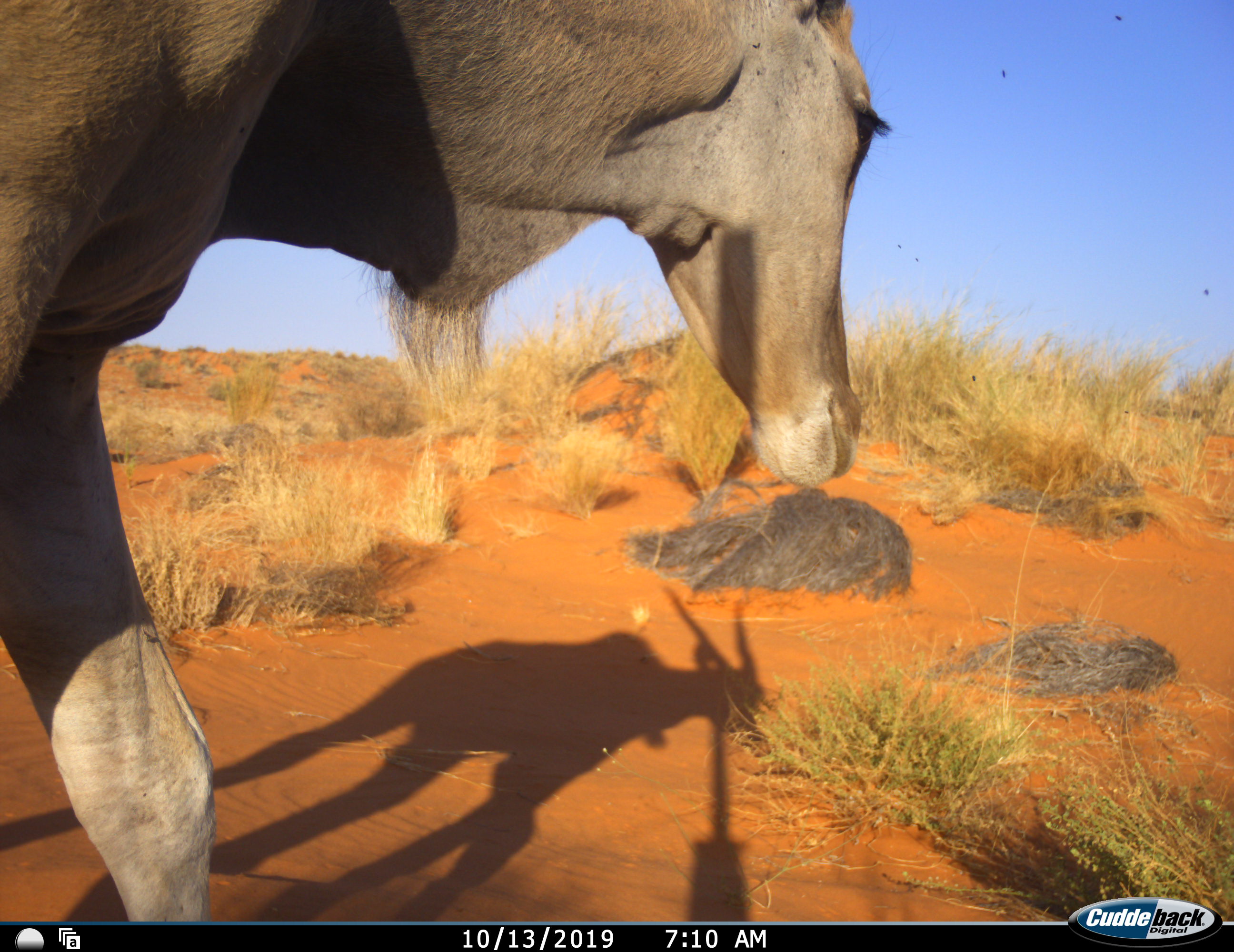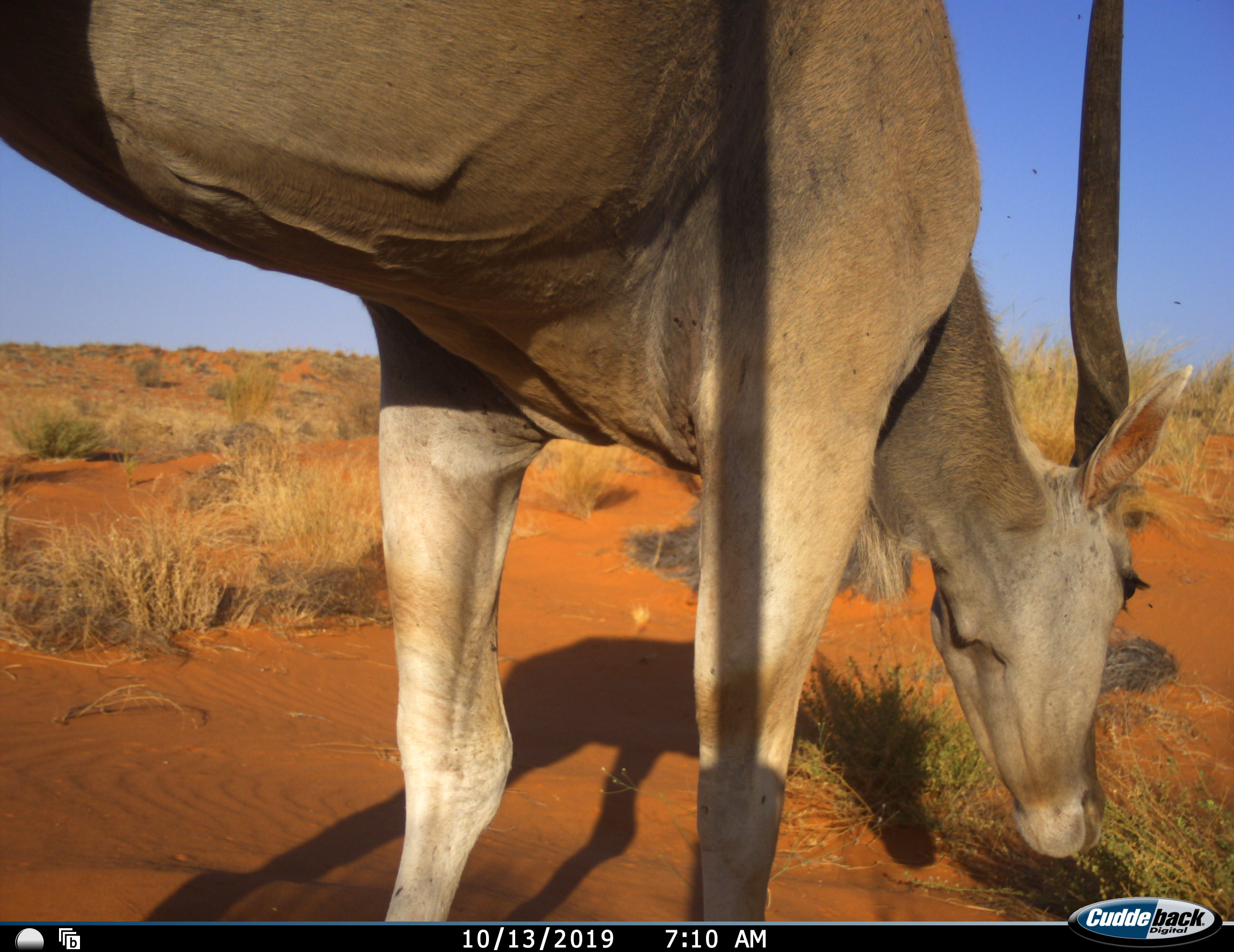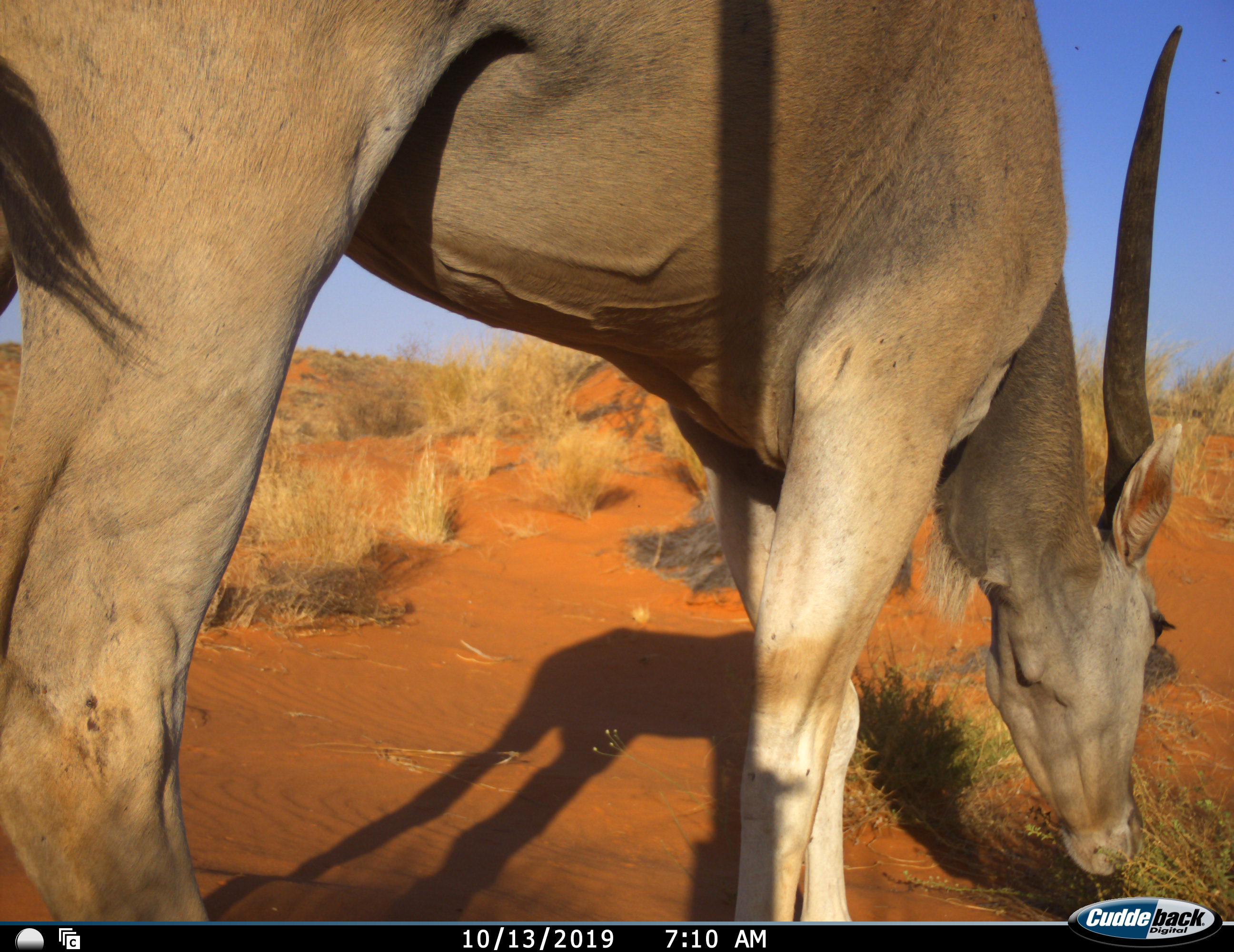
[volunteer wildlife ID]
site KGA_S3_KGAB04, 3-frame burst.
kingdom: Animalia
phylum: Chordata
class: Mammalia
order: Artiodactyla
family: Bovidae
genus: Tragelaphus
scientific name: Tragelaphus oryx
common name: eland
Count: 1.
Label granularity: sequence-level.